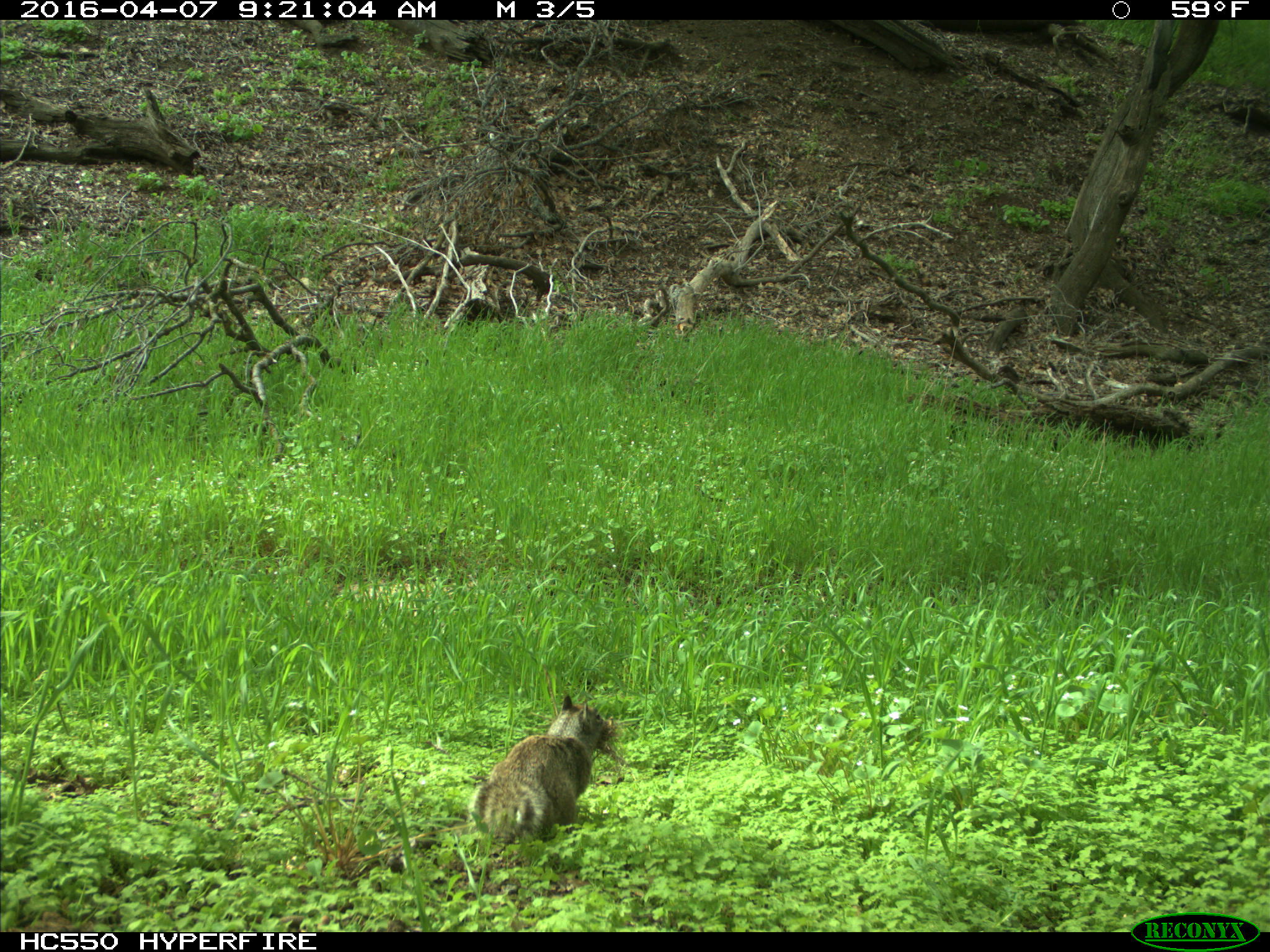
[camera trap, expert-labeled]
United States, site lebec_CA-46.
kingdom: Animalia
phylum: Chordata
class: Mammalia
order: Rodentia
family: Sciuridae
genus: Otospermophilus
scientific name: Otospermophilus beecheyi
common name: california ground squirrel